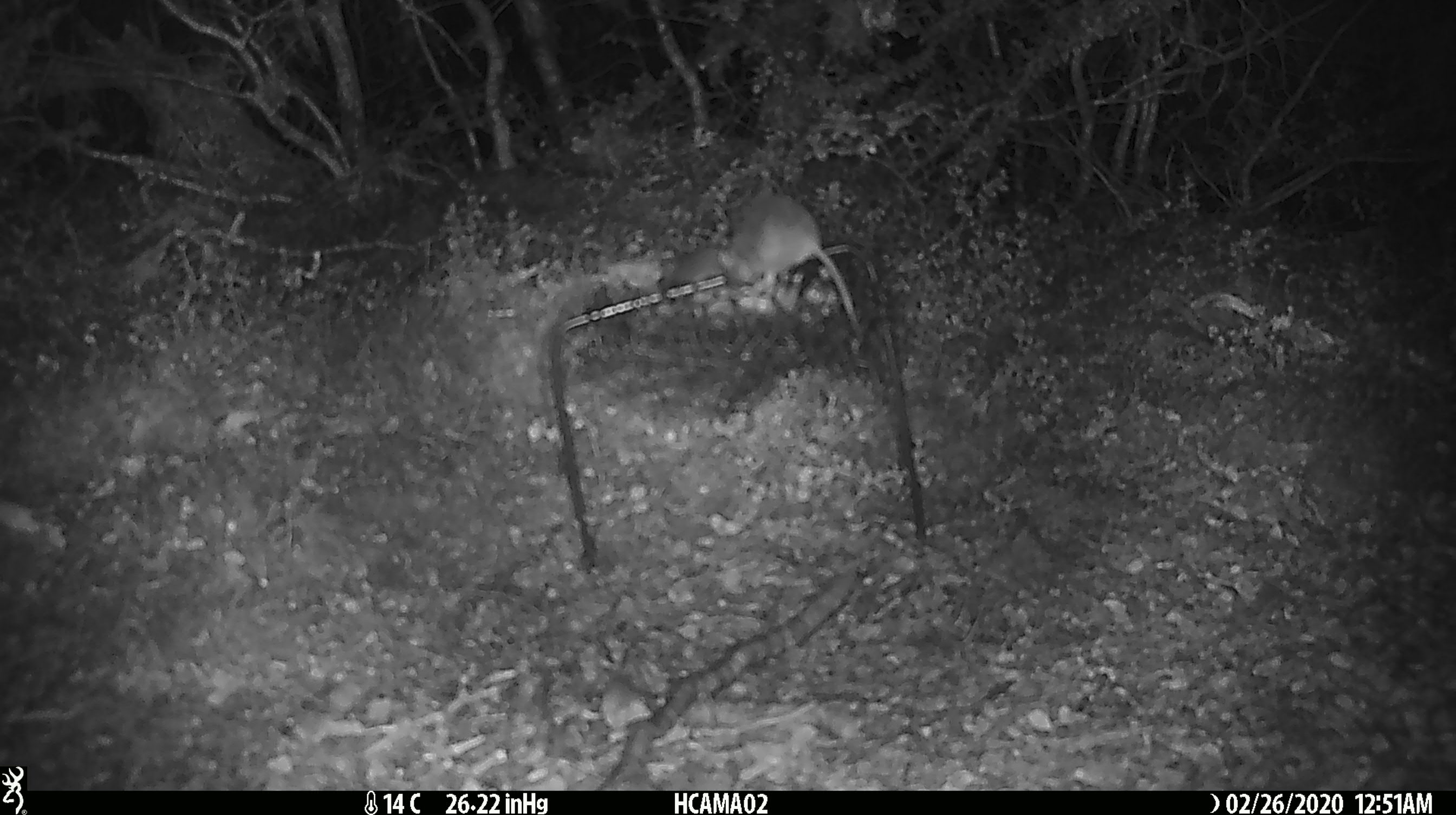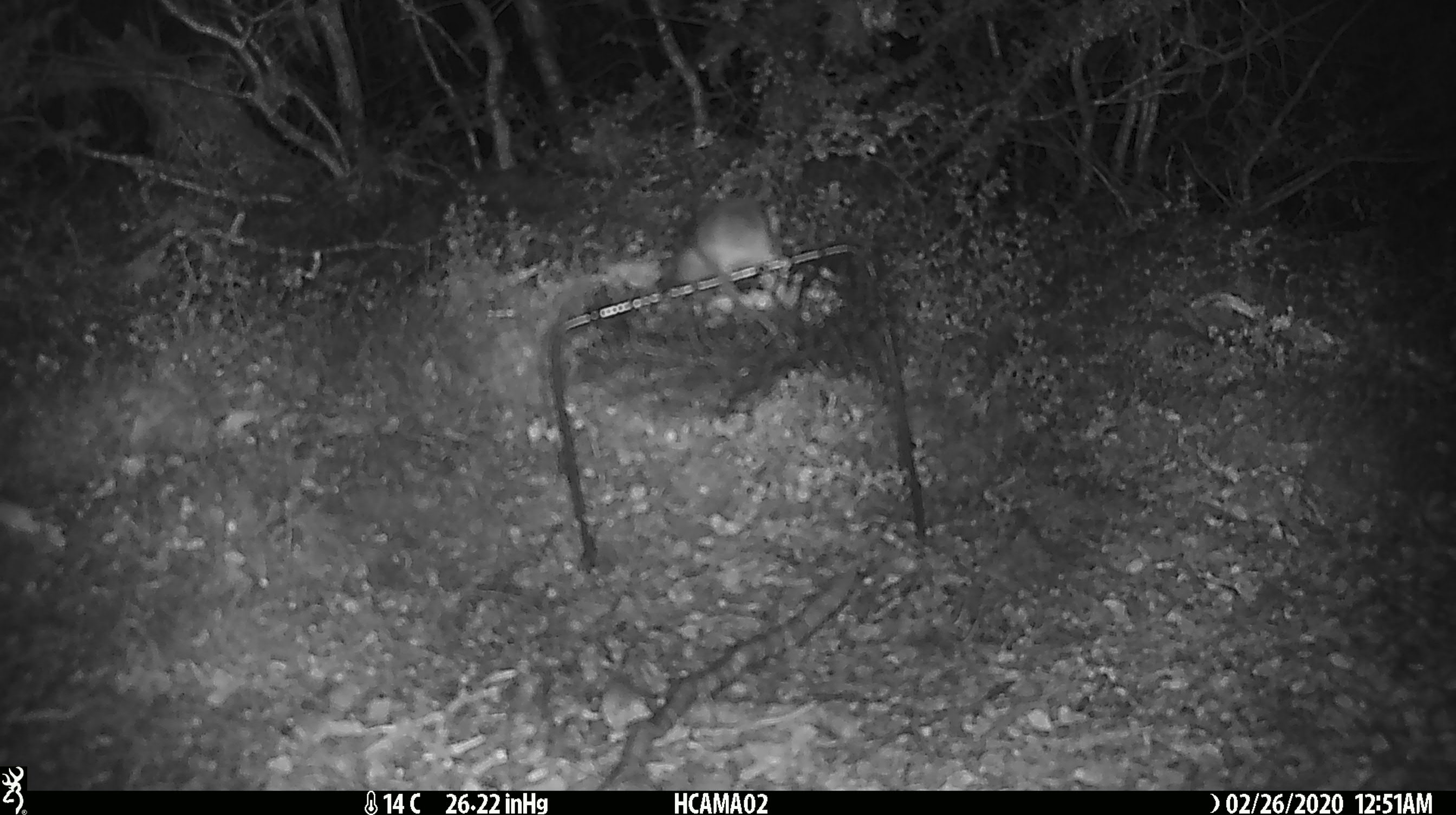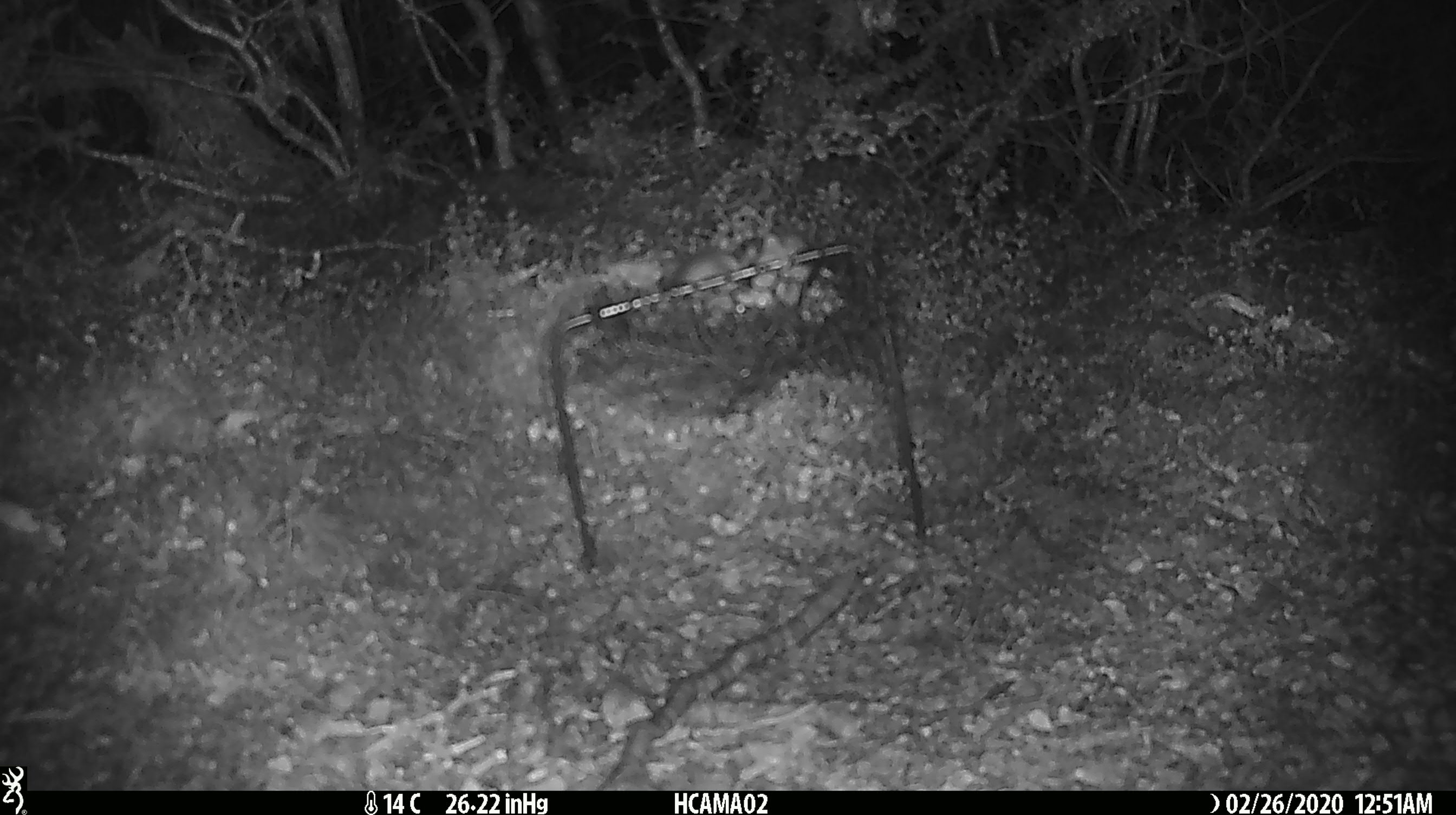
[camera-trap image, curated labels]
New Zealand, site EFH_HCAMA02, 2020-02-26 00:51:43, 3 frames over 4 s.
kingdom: Animalia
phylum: Chordata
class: Mammalia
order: Rodentia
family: Muridae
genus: Mus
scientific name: Mus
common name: mouse